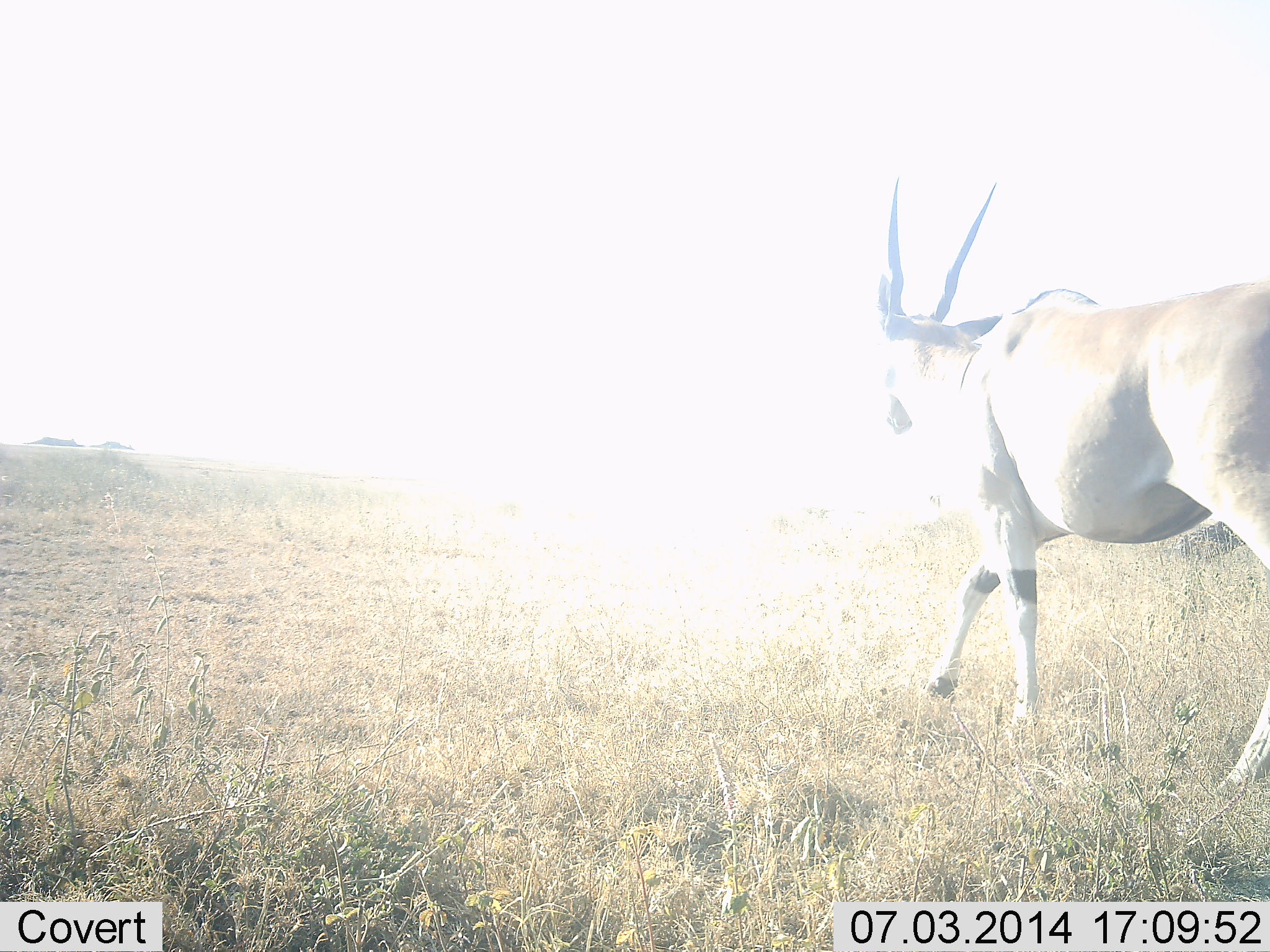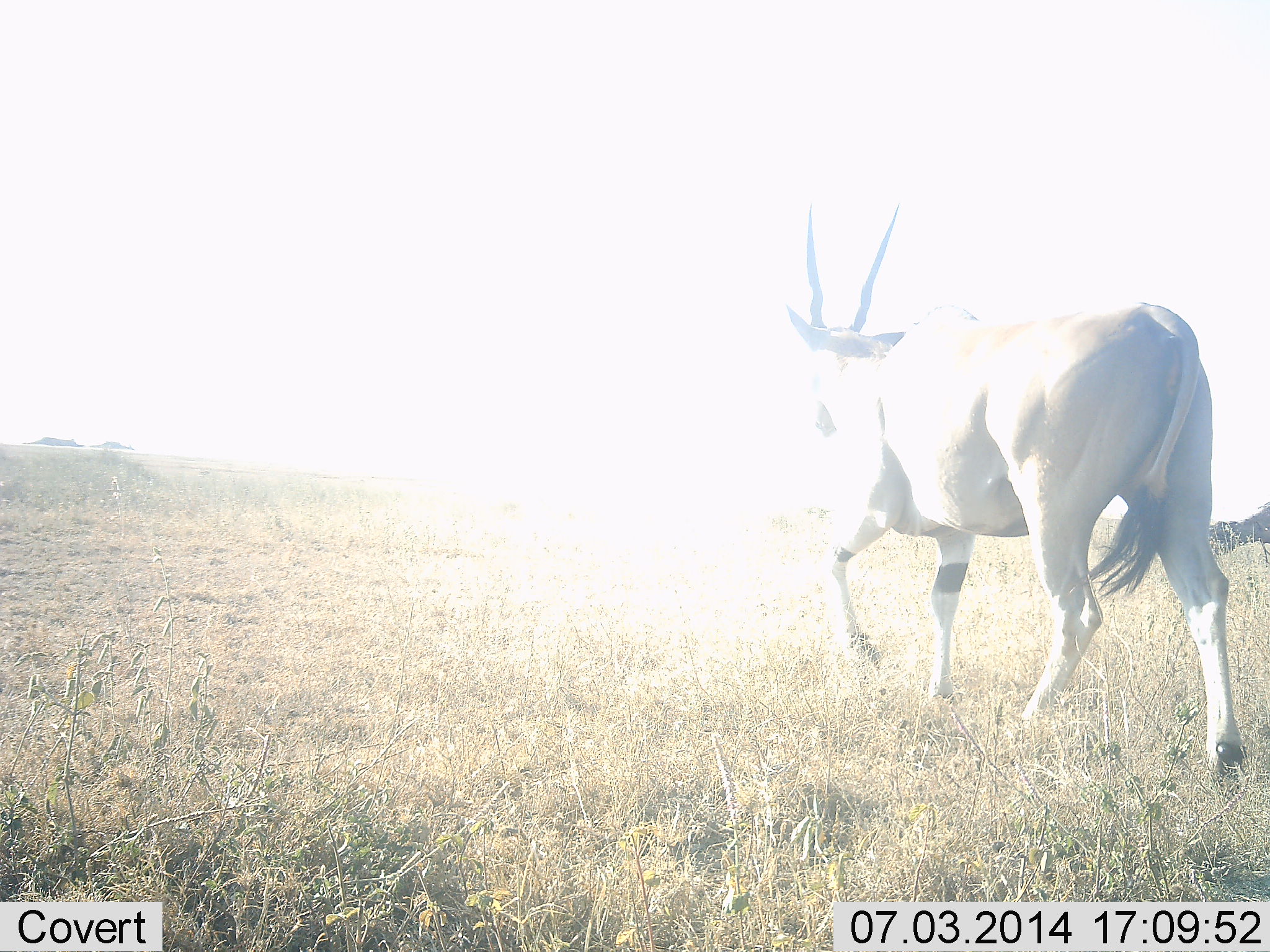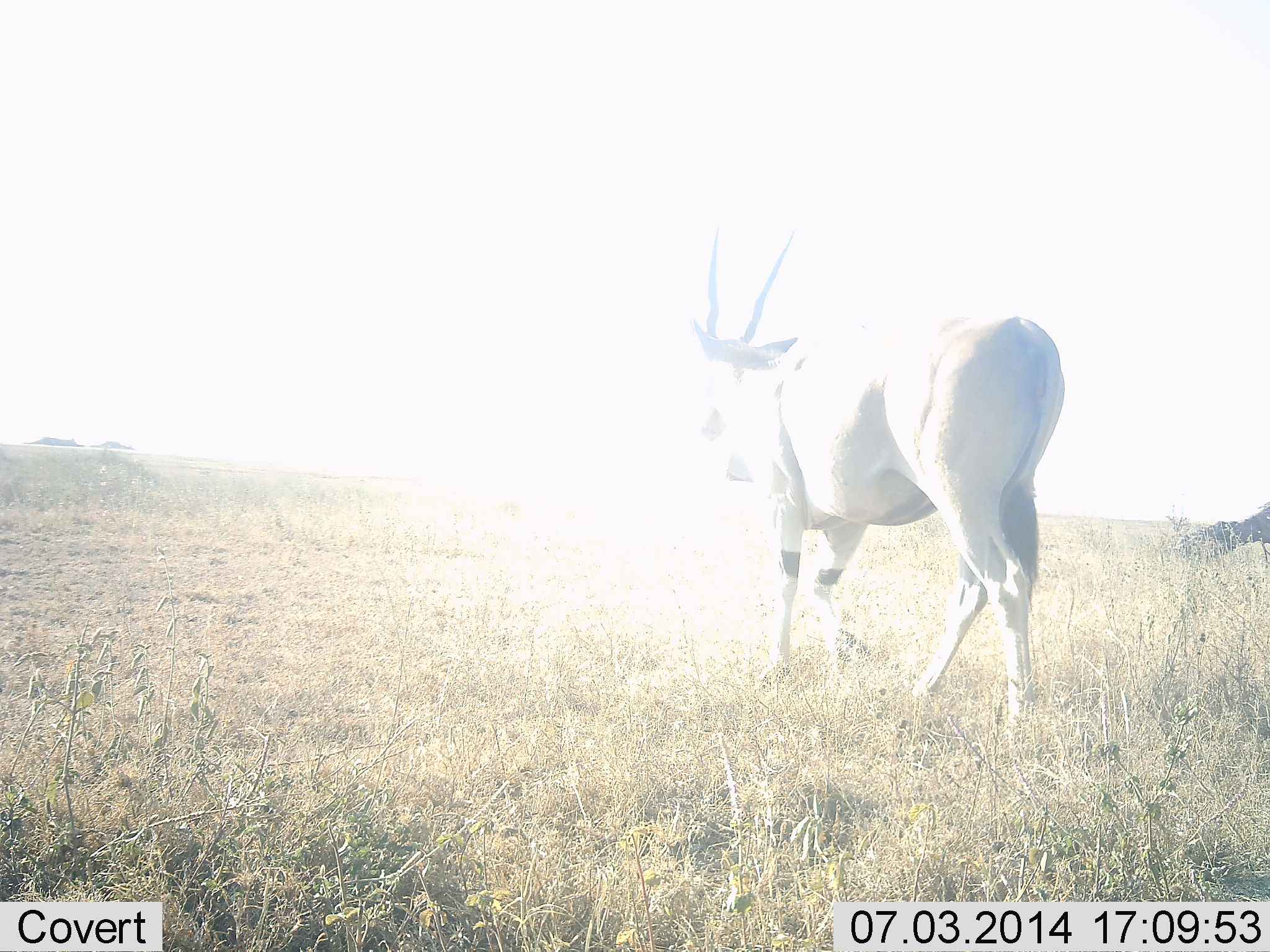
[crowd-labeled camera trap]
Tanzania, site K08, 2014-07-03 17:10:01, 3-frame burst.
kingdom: Animalia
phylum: Chordata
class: Mammalia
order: Artiodactyla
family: Bovidae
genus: Tragelaphus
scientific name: Tragelaphus oryx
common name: eland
Eland (Tragelaphus oryx), count 1. Behavior (volunteer vote fractions): standing 10%, resting 0%, moving 100%, interacting 0%. Young present (vote fraction): 0%. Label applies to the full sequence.